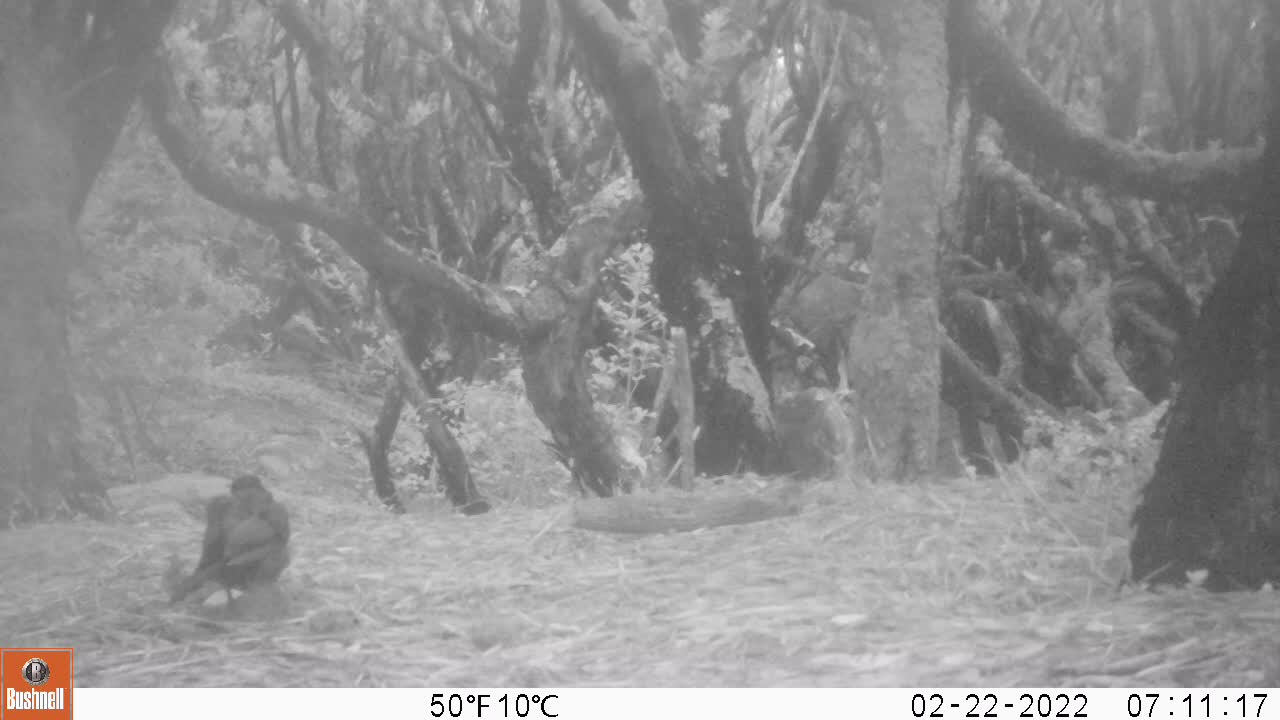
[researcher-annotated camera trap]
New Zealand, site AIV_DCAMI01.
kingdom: Animalia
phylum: Chordata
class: Aves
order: Passeriformes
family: Turdidae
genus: Turdus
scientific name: Turdus merula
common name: eurasian blackbird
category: blackbird